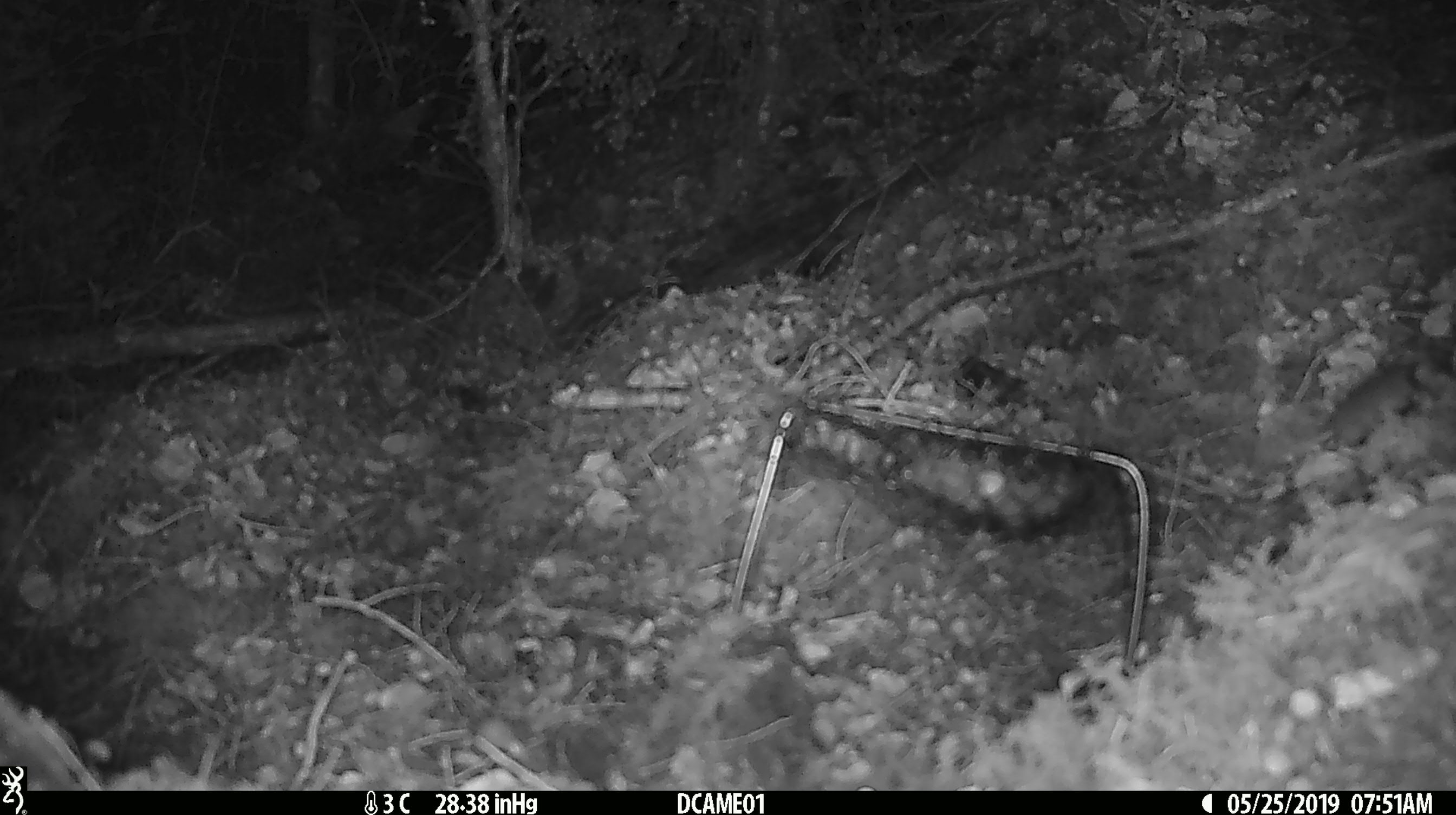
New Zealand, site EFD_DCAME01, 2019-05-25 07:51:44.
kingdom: Animalia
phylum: Chordata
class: Mammalia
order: Rodentia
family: Muridae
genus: Mus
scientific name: Mus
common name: mouse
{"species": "mouse (Mus)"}